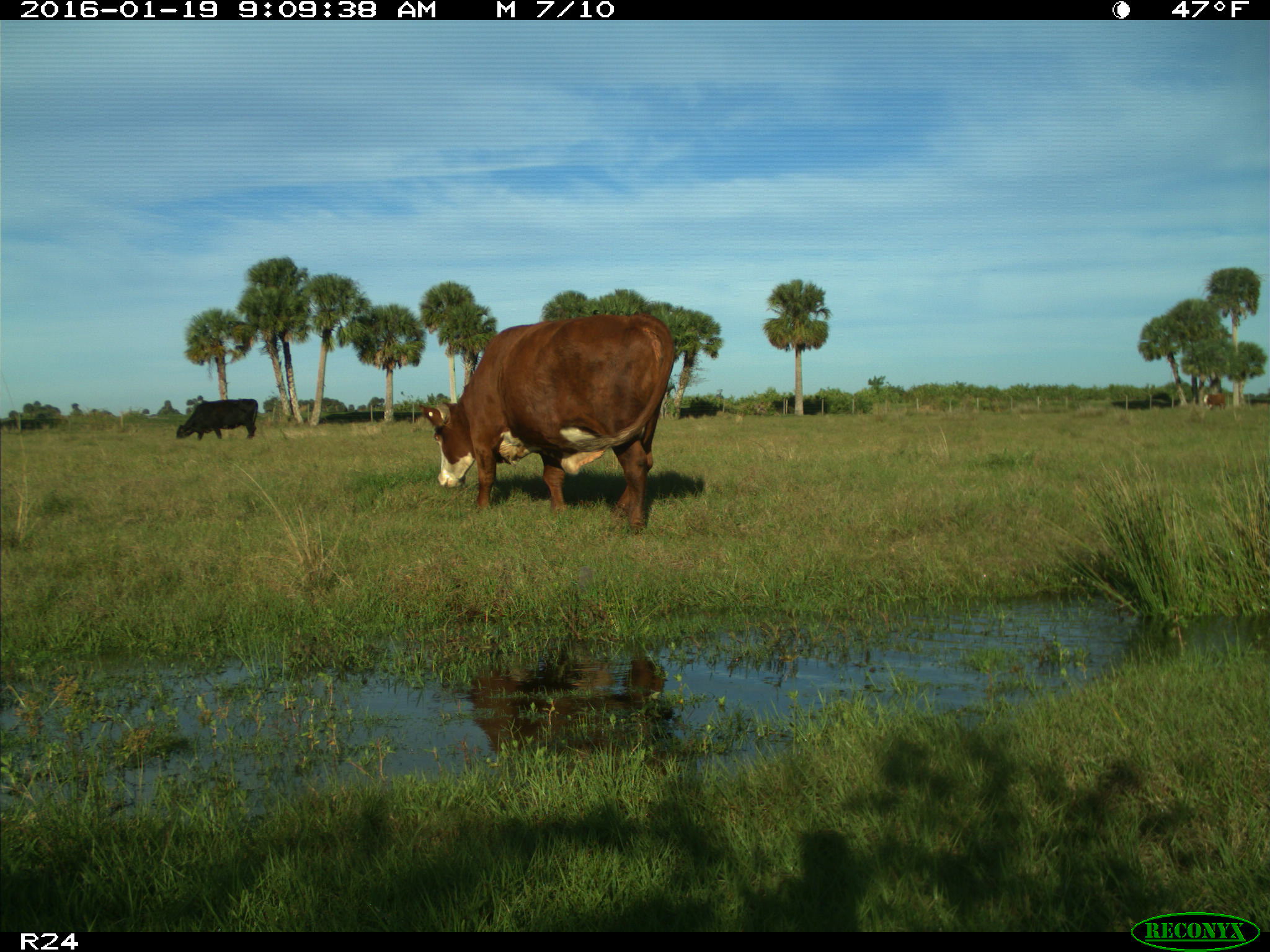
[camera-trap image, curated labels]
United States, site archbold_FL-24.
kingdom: Animalia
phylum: Chordata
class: Mammalia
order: Artiodactyla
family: Bovidae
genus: Bos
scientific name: Bos taurus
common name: domestic cow